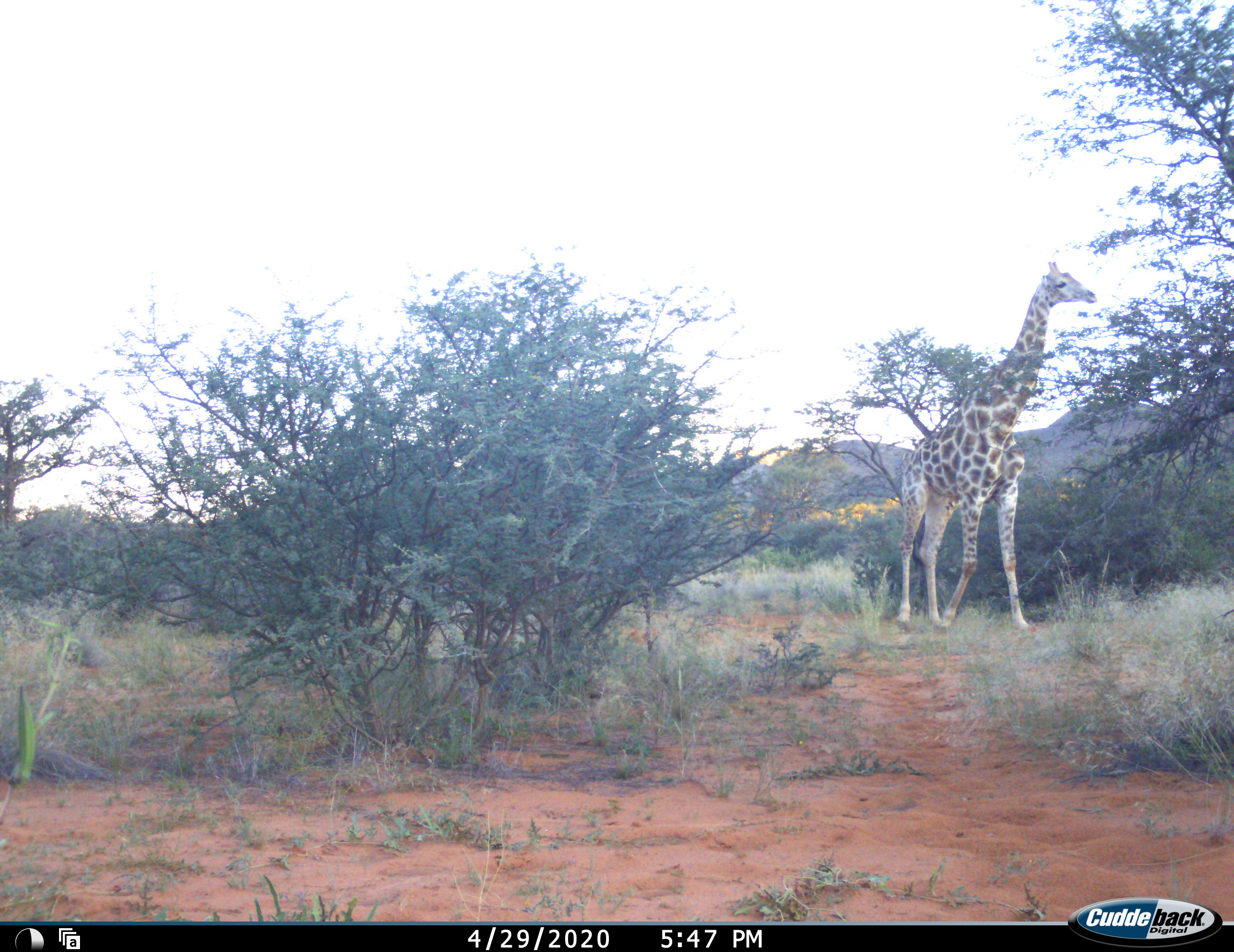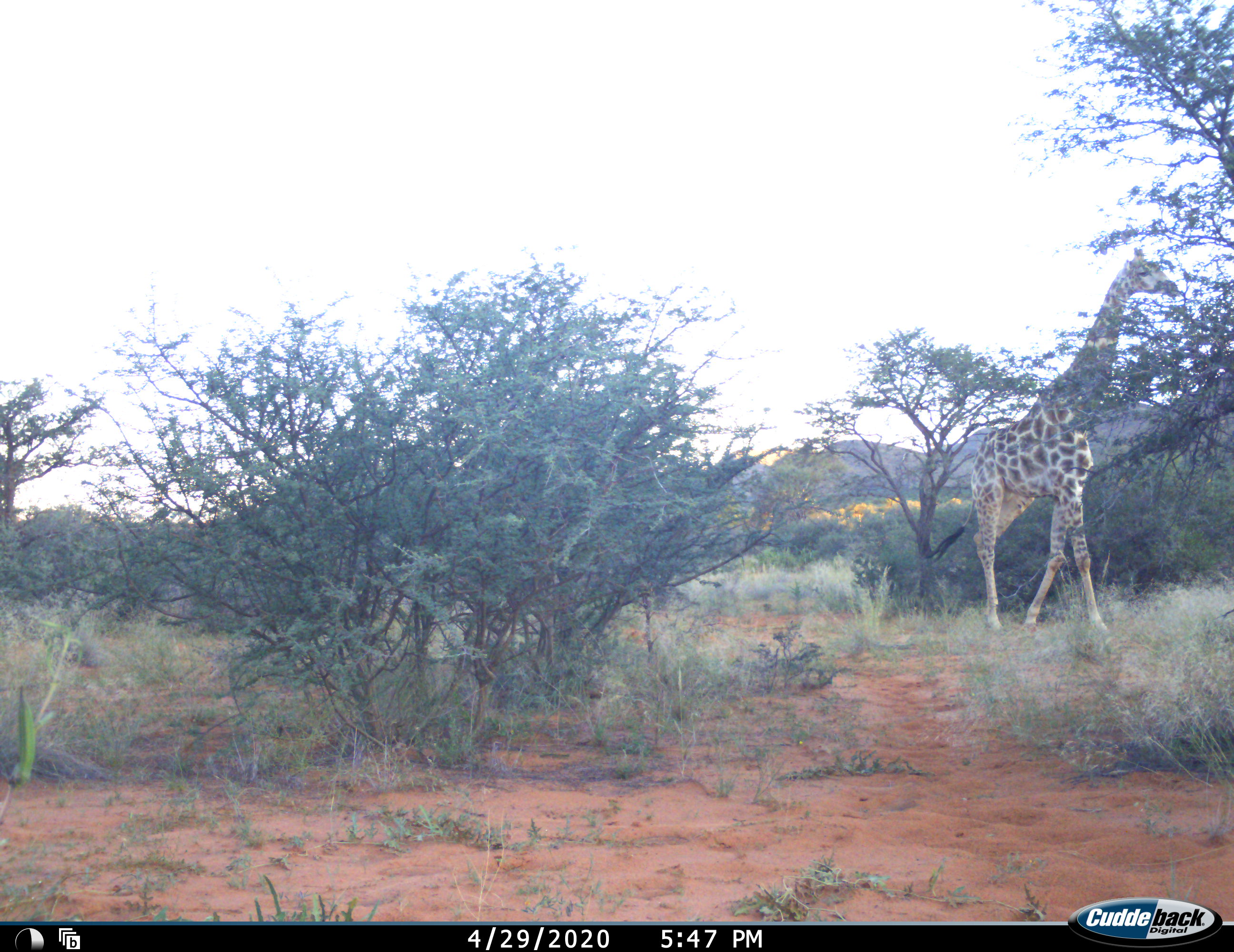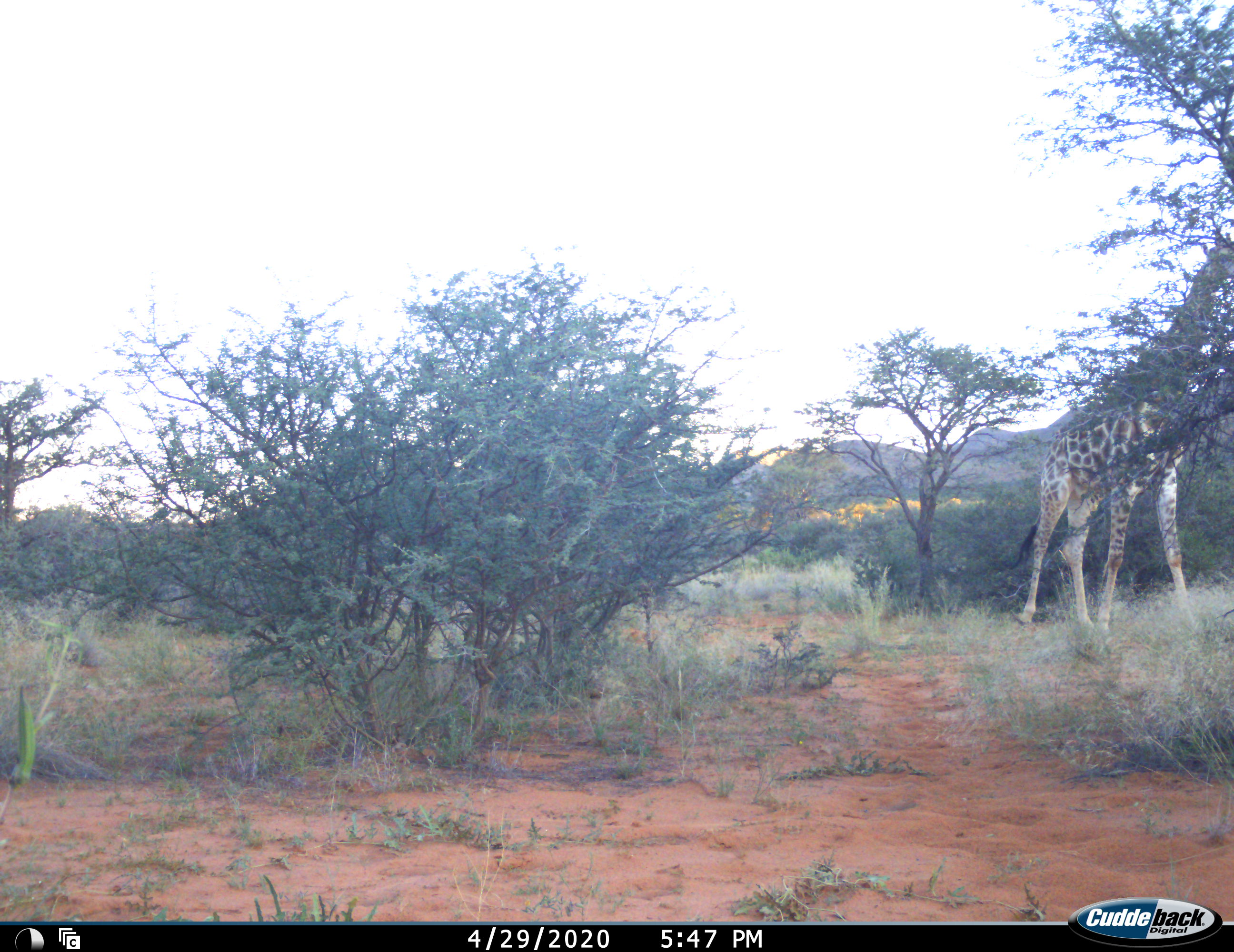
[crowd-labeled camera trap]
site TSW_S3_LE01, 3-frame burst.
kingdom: Animalia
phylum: Chordata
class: Mammalia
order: Artiodactyla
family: Giraffidae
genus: Giraffa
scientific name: Giraffa camelopardalis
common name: giraffe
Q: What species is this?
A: Giraffe (Giraffa camelopardalis).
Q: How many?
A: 1.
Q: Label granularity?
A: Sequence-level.